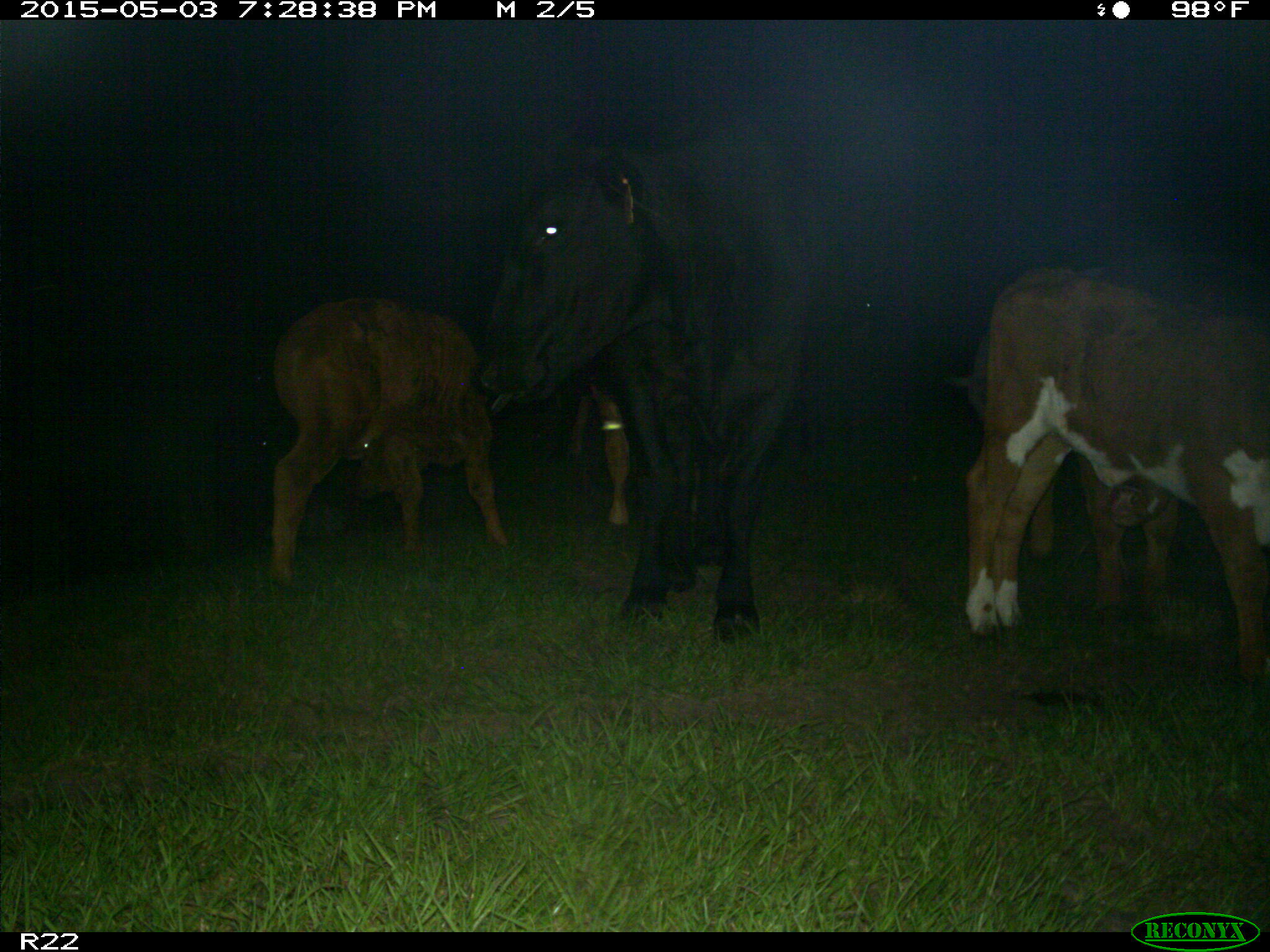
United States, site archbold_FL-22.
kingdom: Animalia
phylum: Chordata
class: Mammalia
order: Artiodactyla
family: Bovidae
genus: Bos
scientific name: Bos taurus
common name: domestic cow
Bos taurus (domestic cow).